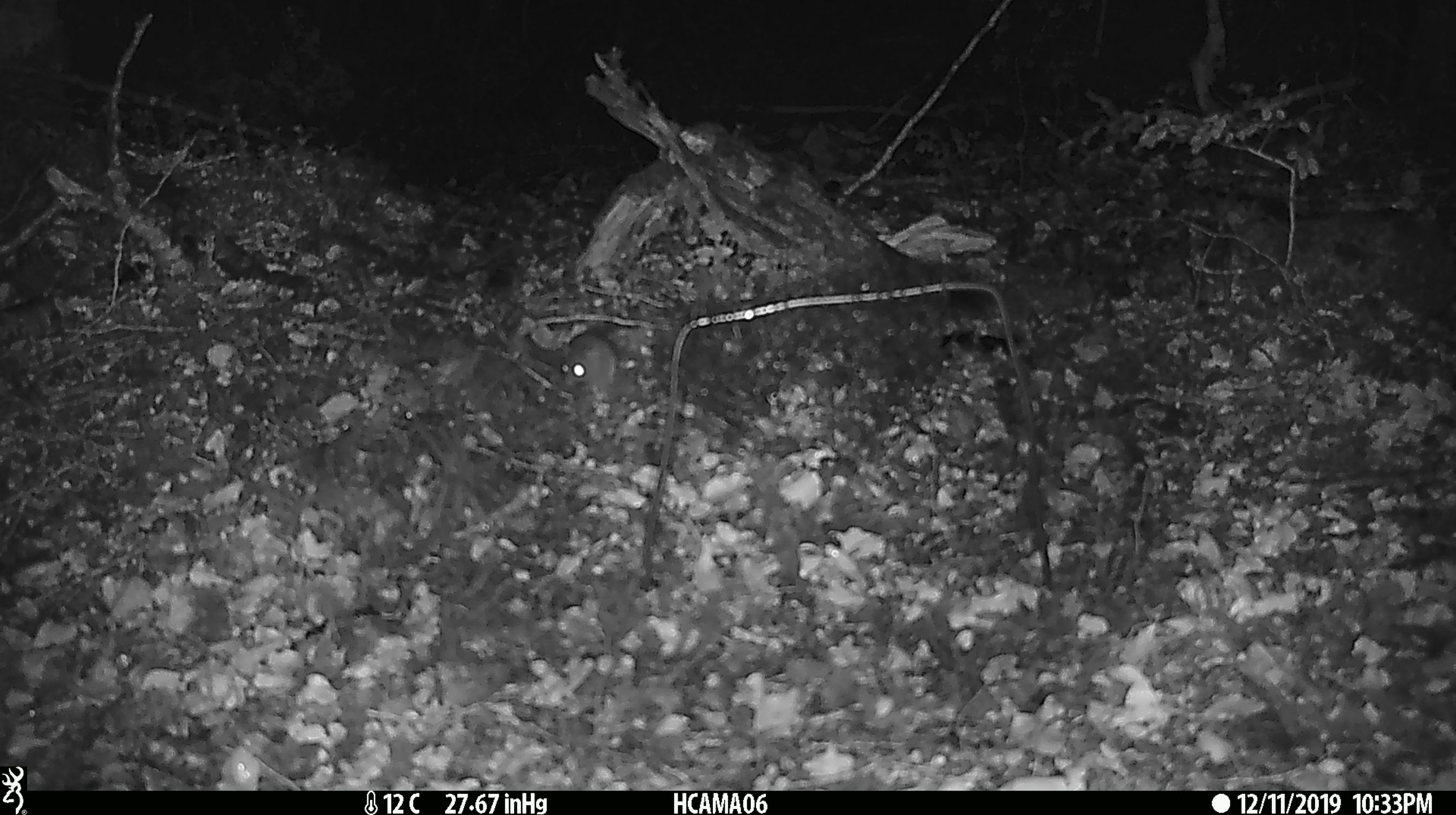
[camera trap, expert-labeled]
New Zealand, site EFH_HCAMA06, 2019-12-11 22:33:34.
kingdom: Animalia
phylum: Chordata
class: Mammalia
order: Rodentia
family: Muridae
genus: Mus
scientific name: Mus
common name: mouse